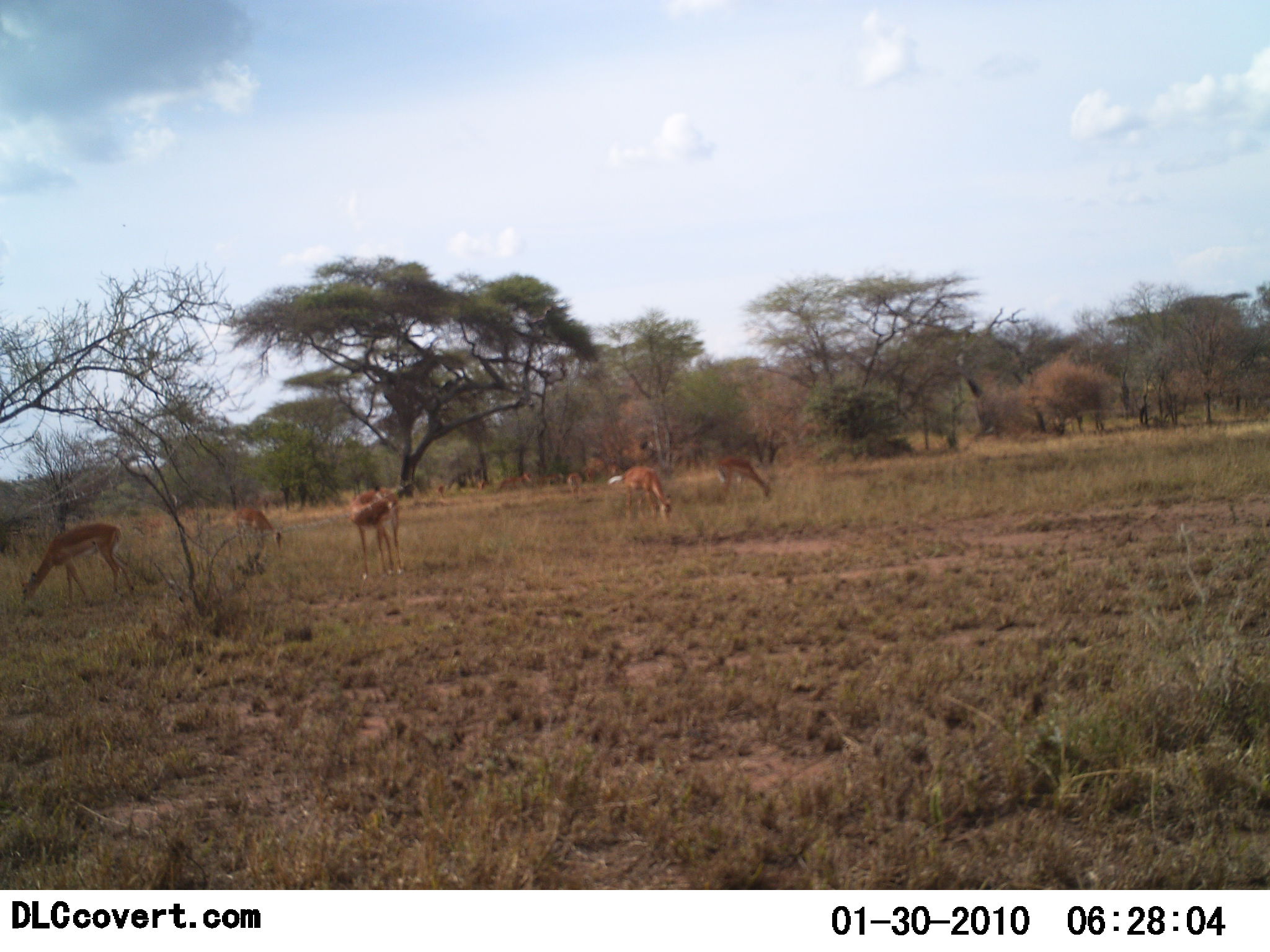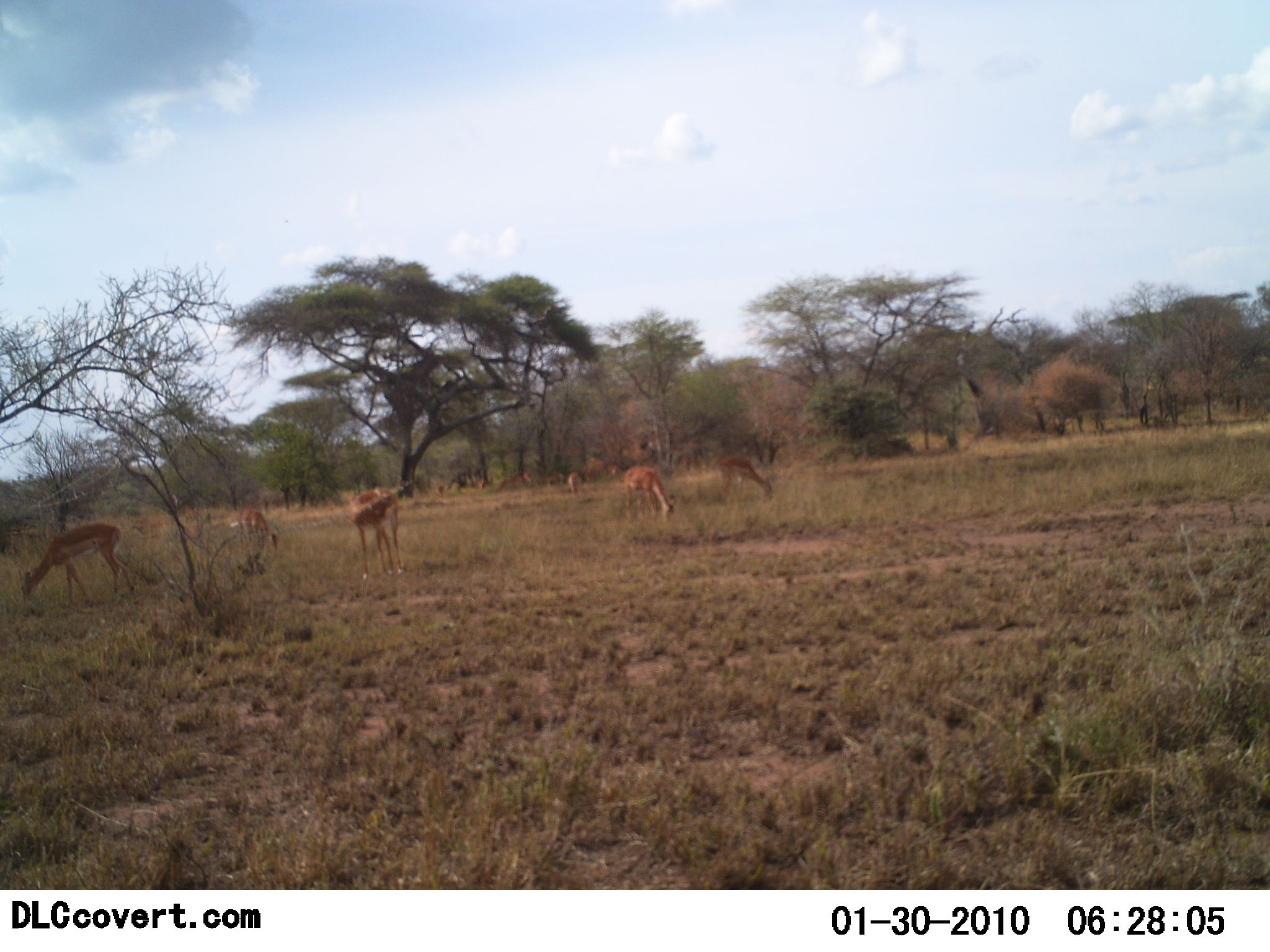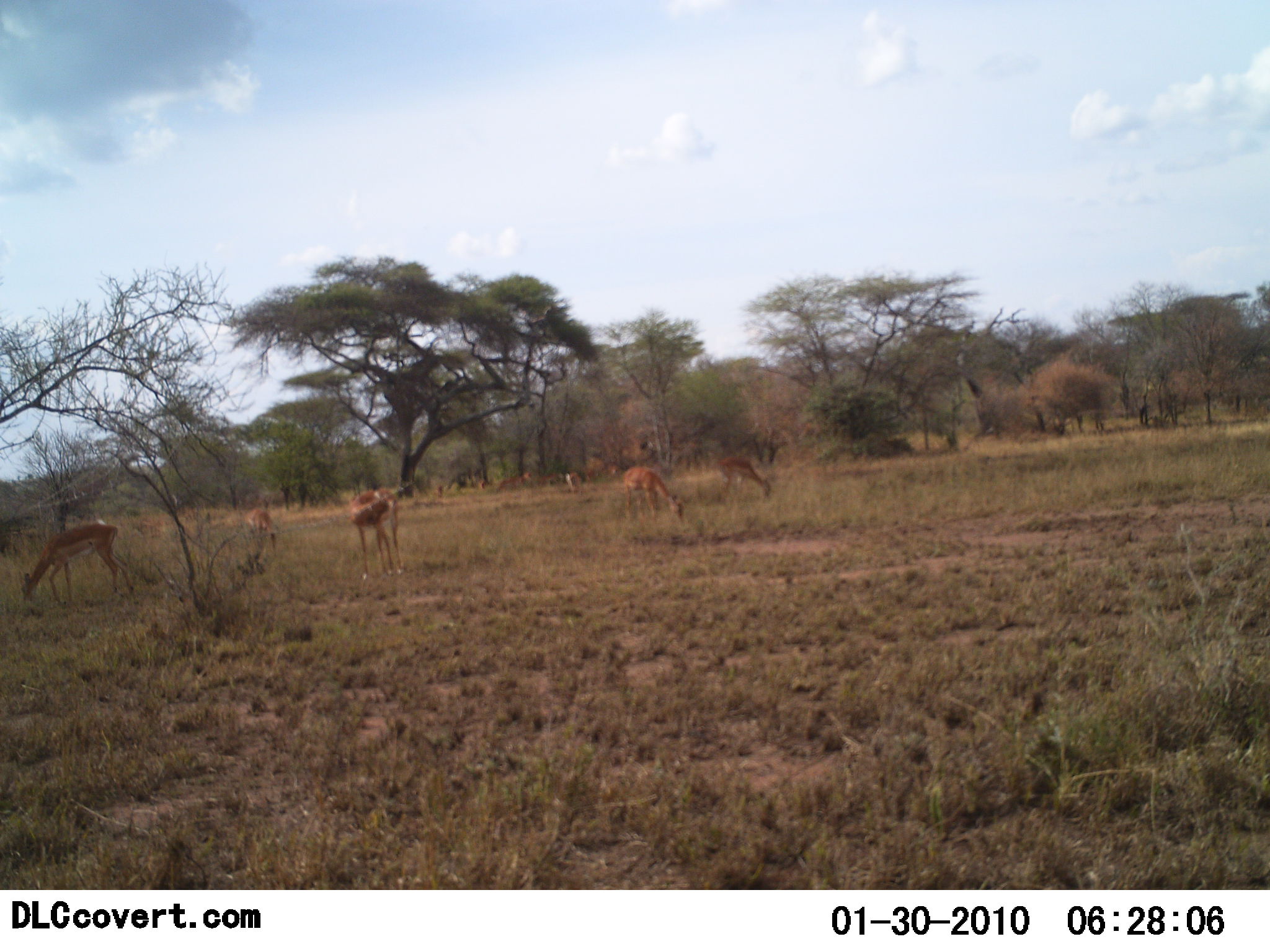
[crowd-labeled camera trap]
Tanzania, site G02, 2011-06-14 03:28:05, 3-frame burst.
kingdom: Animalia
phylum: Chordata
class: Mammalia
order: Artiodactyla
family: Bovidae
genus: Nanger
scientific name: Nanger granti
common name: grant's gazelle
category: gazellegrants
Gazellegrants (grant's gazelle) (Nanger granti), count 7. Behavior (volunteer vote fractions): standing 40%, resting 0%, moving 10%, interacting 0%. Young present (vote fraction): 0%. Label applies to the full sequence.